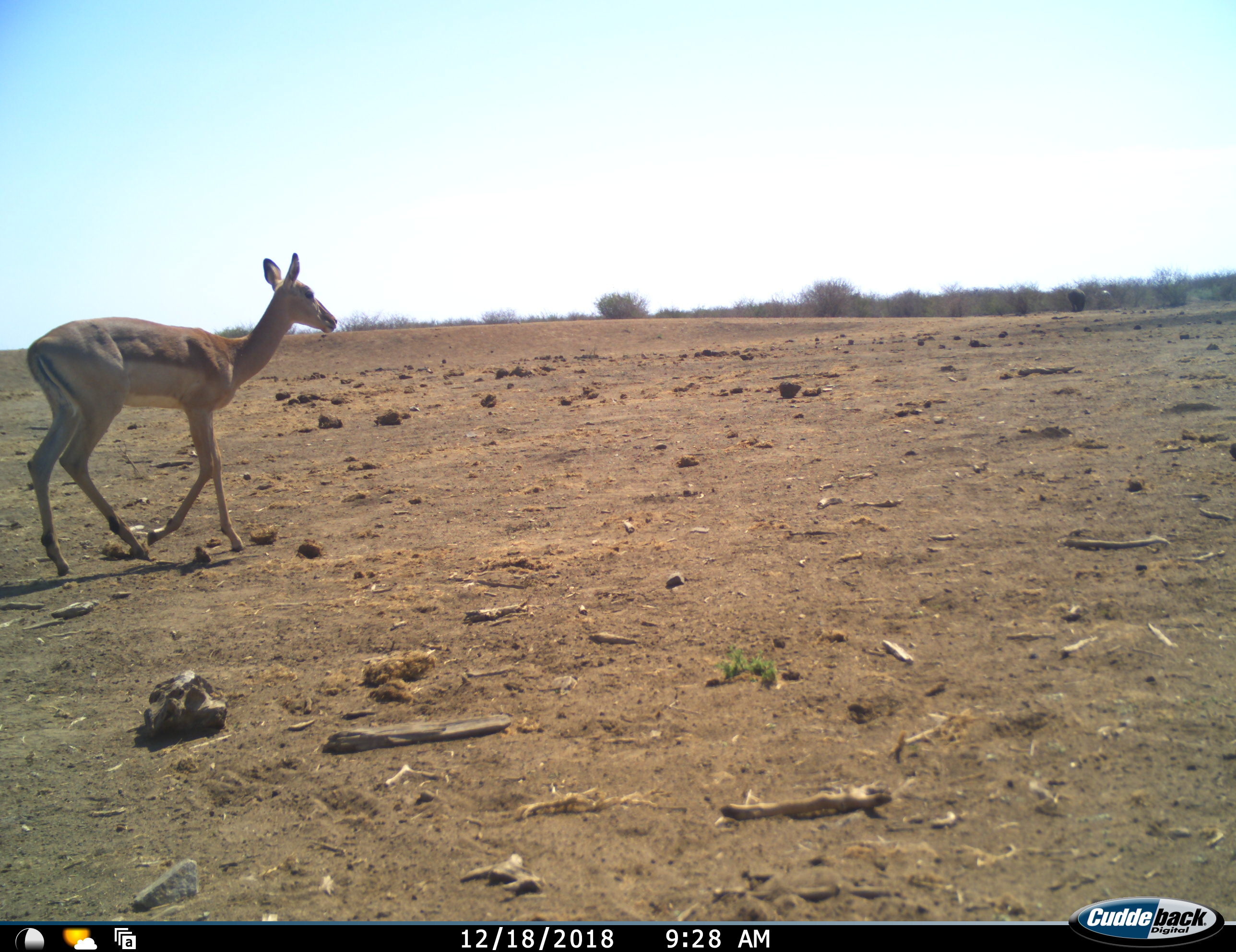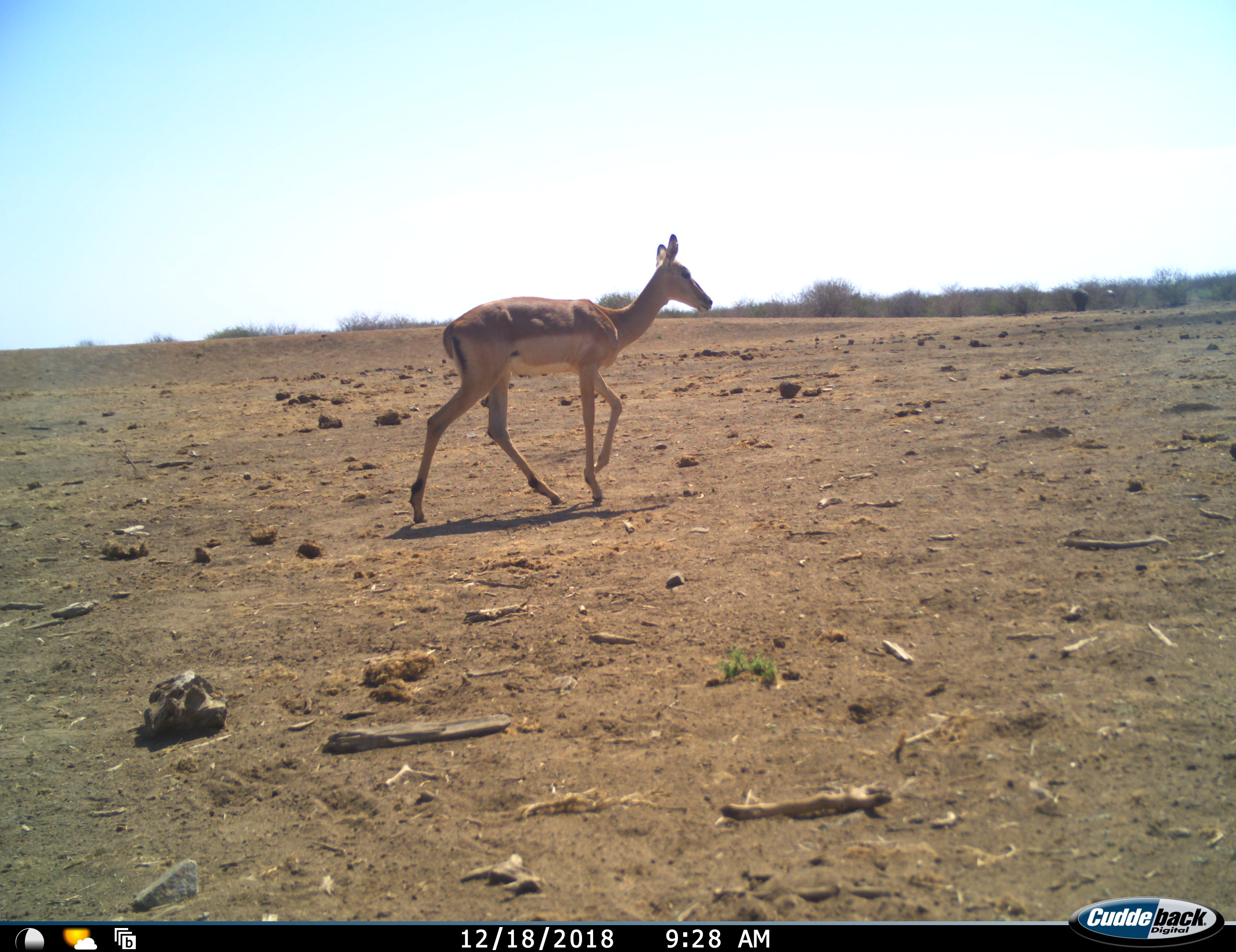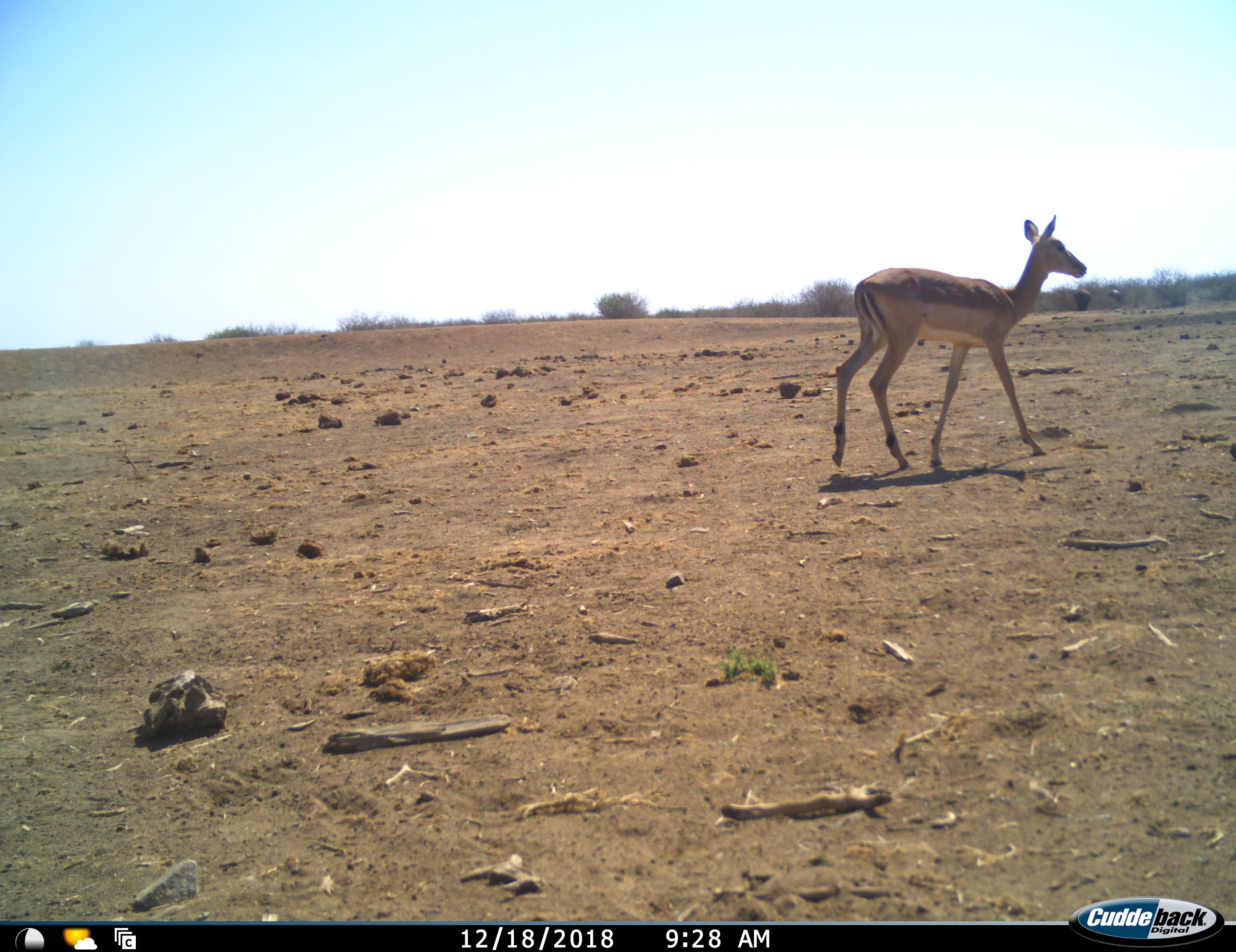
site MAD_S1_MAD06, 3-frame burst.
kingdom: Animalia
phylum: Chordata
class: Mammalia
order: Artiodactyla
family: Bovidae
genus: Aepyceros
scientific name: Aepyceros melampus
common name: impala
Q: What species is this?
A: Impala (Aepyceros melampus).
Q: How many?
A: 1.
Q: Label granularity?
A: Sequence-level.